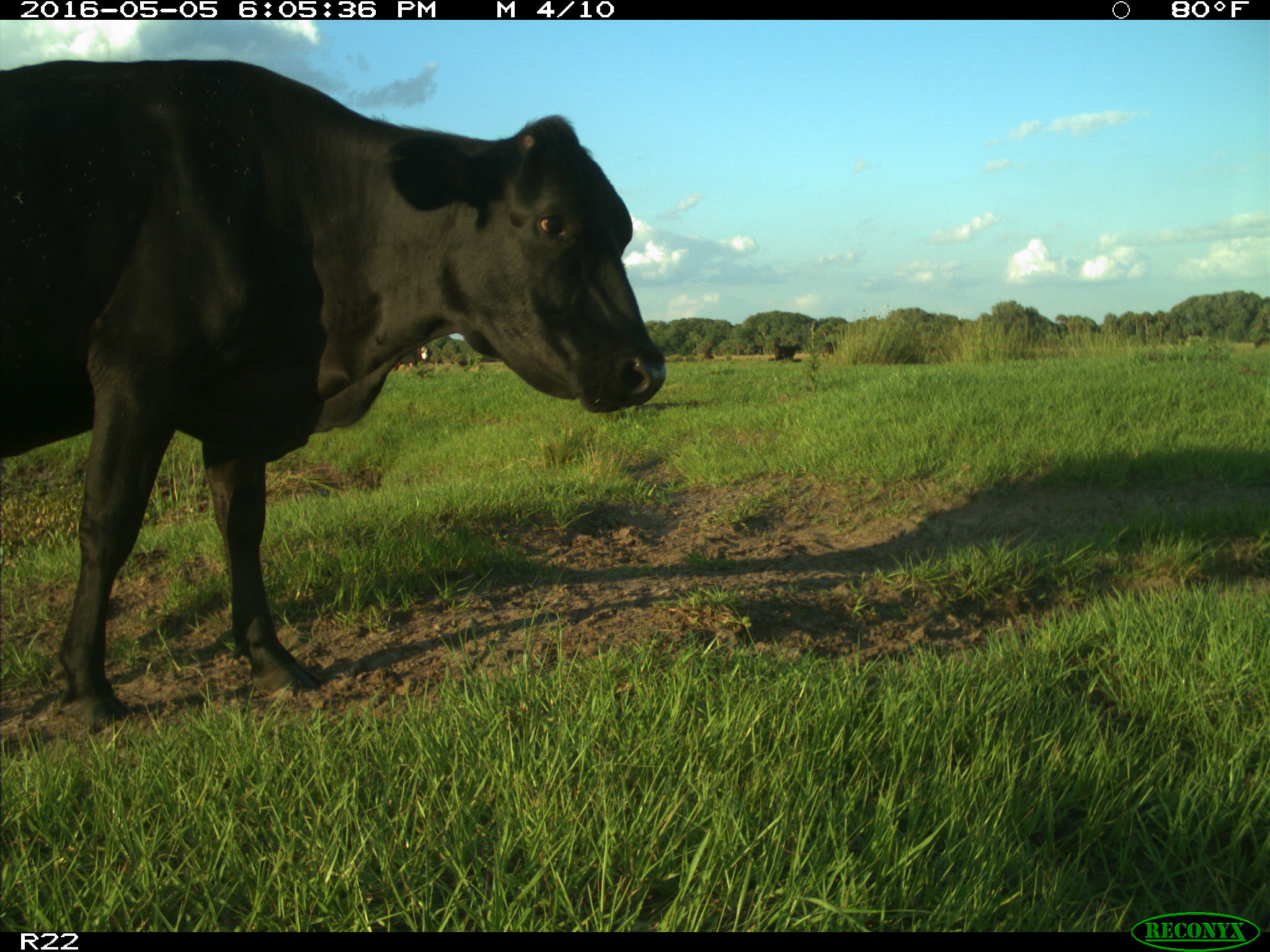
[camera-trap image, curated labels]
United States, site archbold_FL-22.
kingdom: Animalia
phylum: Chordata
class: Mammalia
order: Artiodactyla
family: Bovidae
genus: Bos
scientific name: Bos taurus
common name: domestic cow